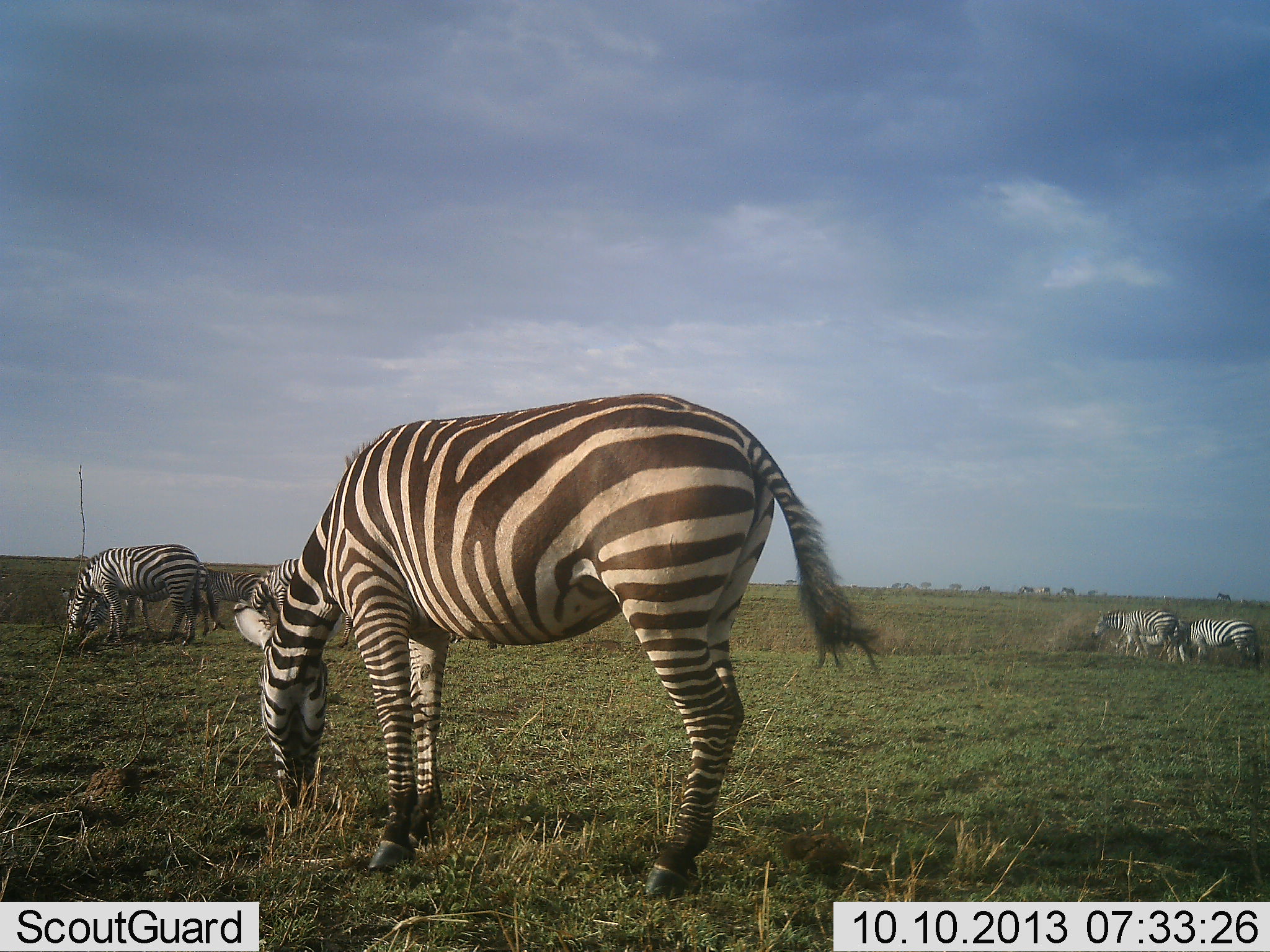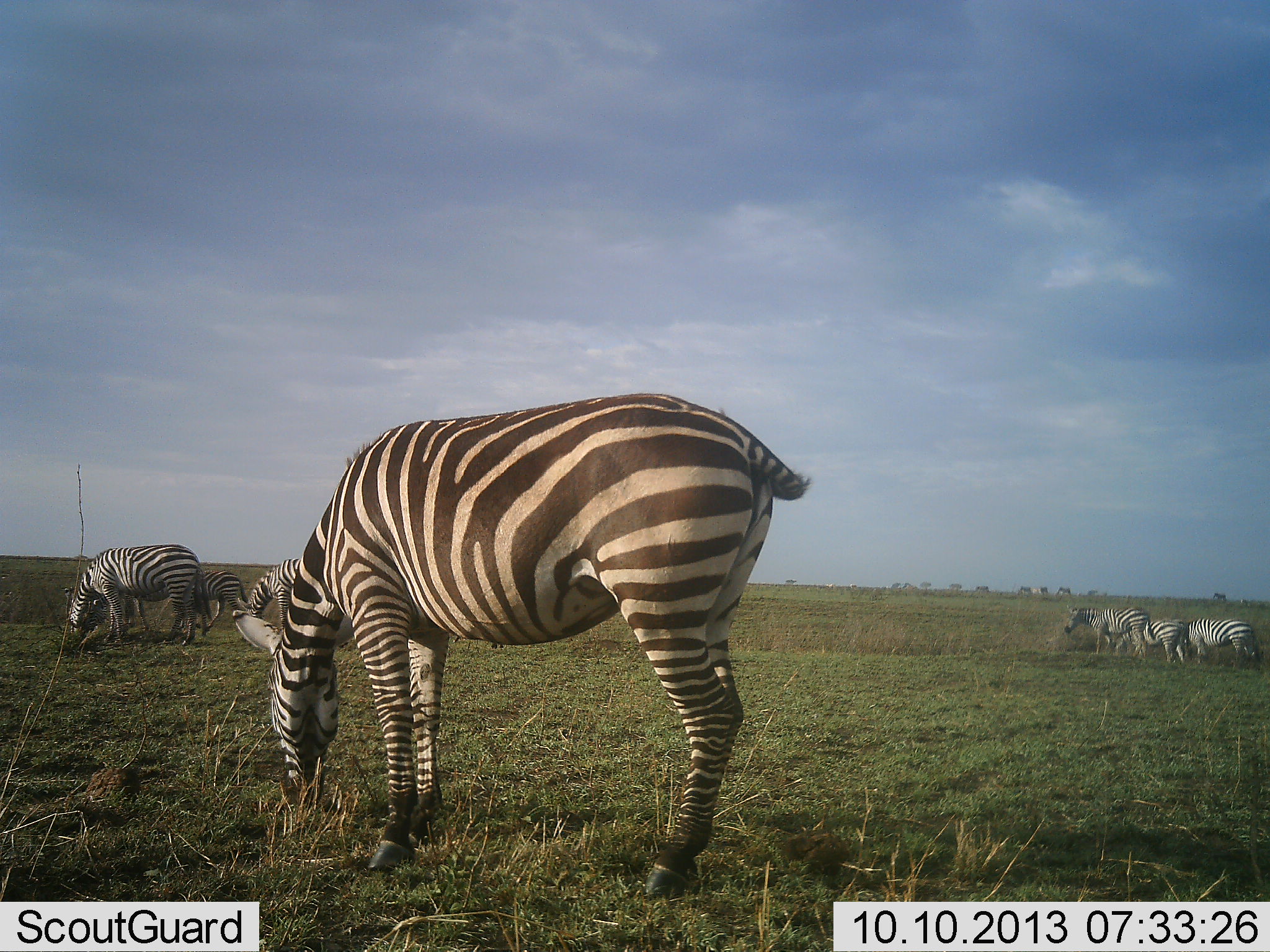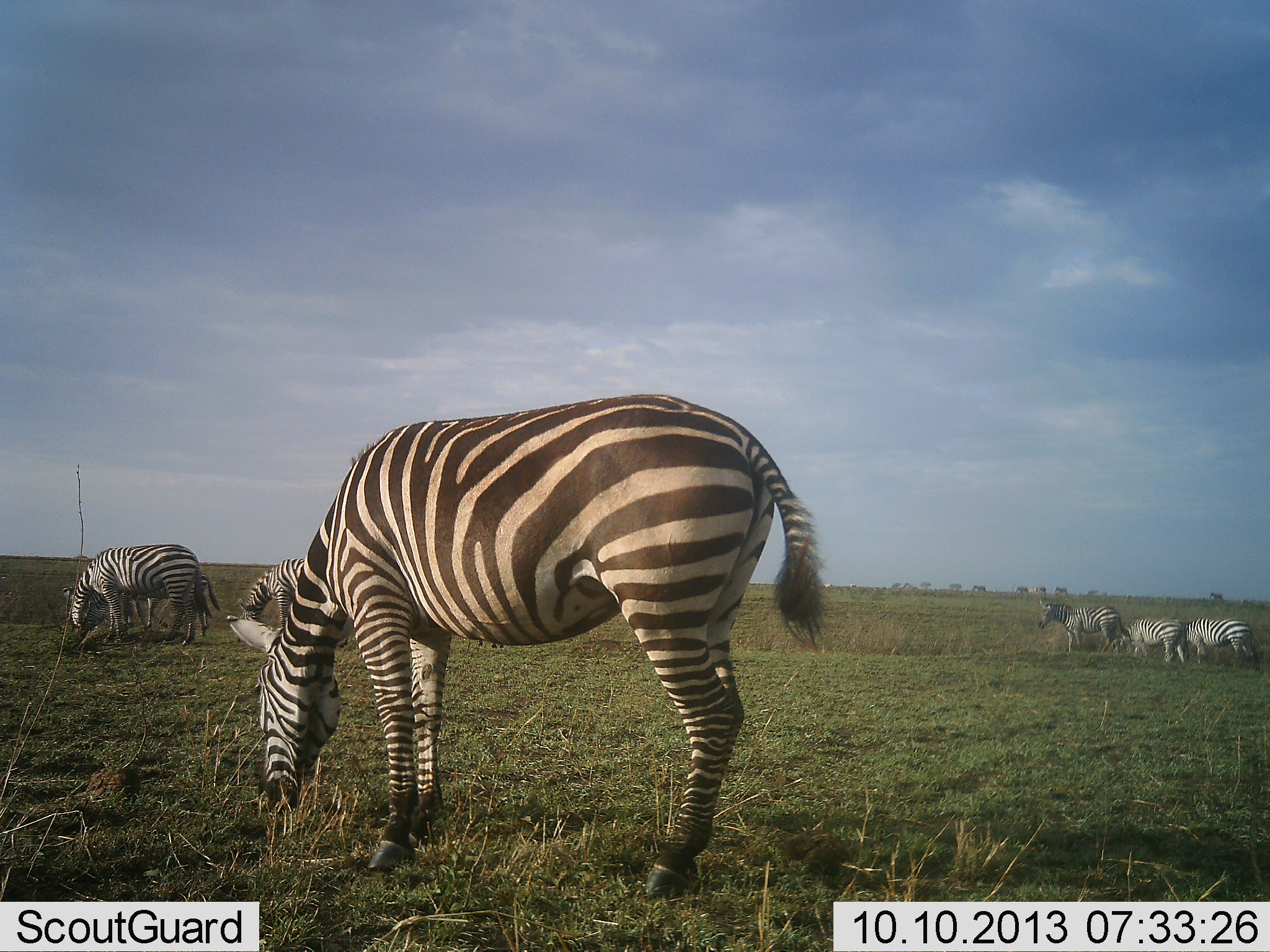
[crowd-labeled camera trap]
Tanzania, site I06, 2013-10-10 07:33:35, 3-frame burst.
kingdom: Animalia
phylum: Chordata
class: Mammalia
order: Perissodactyla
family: Equidae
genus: Equus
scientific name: Equus quagga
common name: plains zebra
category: zebra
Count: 7.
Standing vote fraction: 50%.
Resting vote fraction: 0%.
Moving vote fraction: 60%.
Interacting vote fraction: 0%.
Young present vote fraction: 0%.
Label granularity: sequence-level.